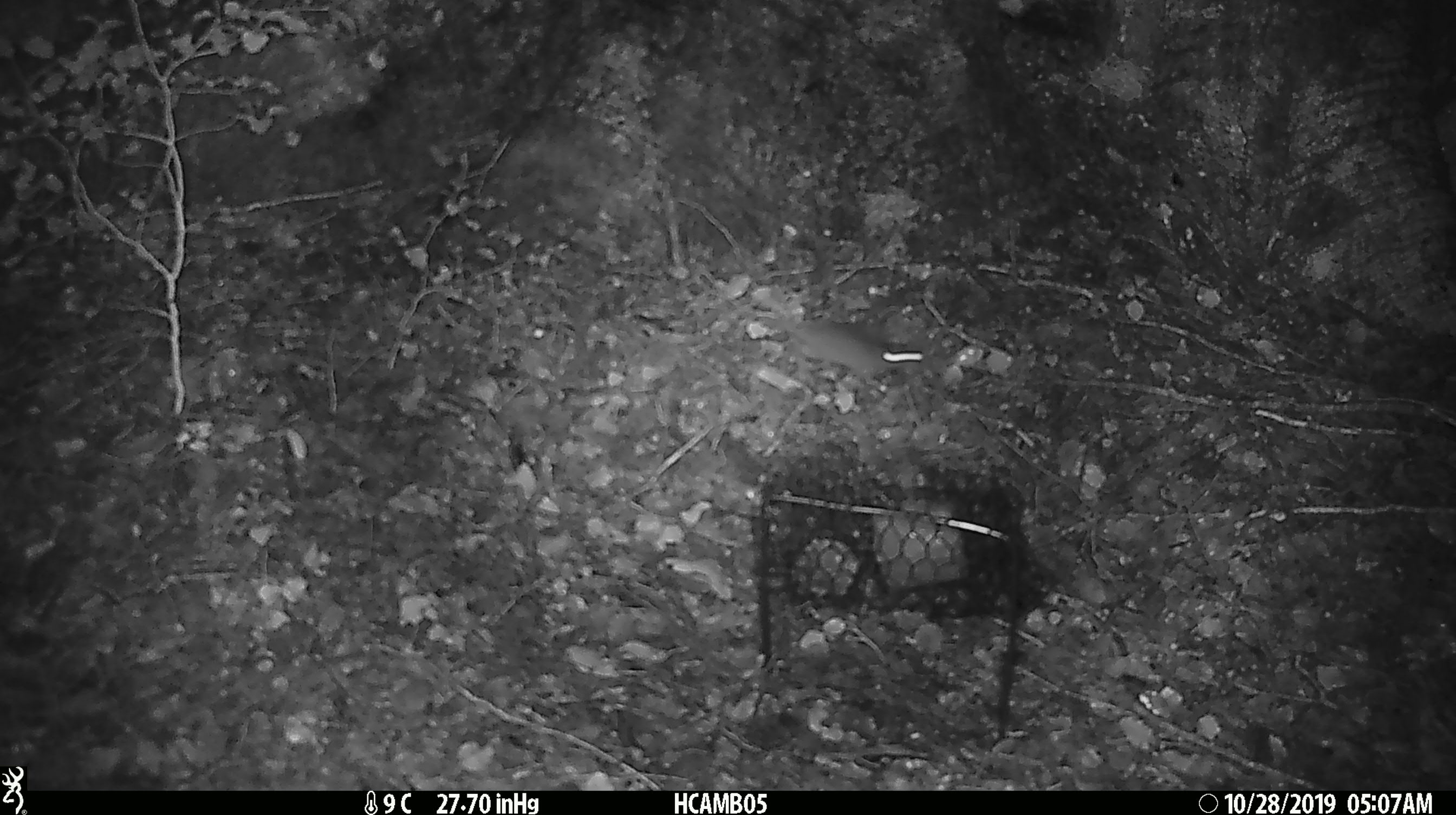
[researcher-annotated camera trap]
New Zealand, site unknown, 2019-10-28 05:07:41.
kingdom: Animalia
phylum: Chordata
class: Mammalia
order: Rodentia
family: Muridae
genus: Mus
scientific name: Mus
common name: mouse